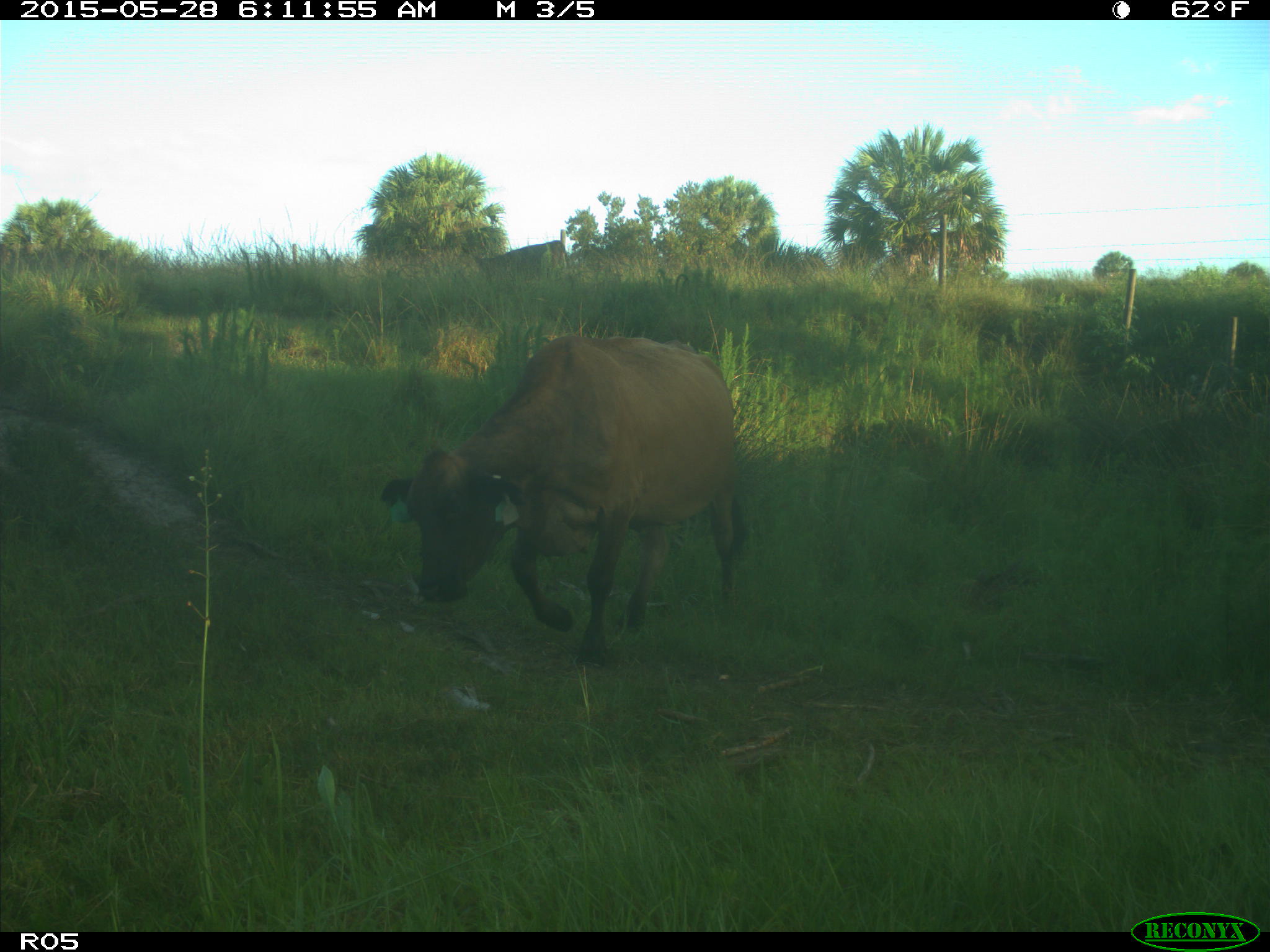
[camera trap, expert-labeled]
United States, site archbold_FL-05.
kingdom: Animalia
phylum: Chordata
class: Mammalia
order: Artiodactyla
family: Bovidae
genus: Bos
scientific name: Bos taurus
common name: domestic cow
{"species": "Bos taurus (domestic cow)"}